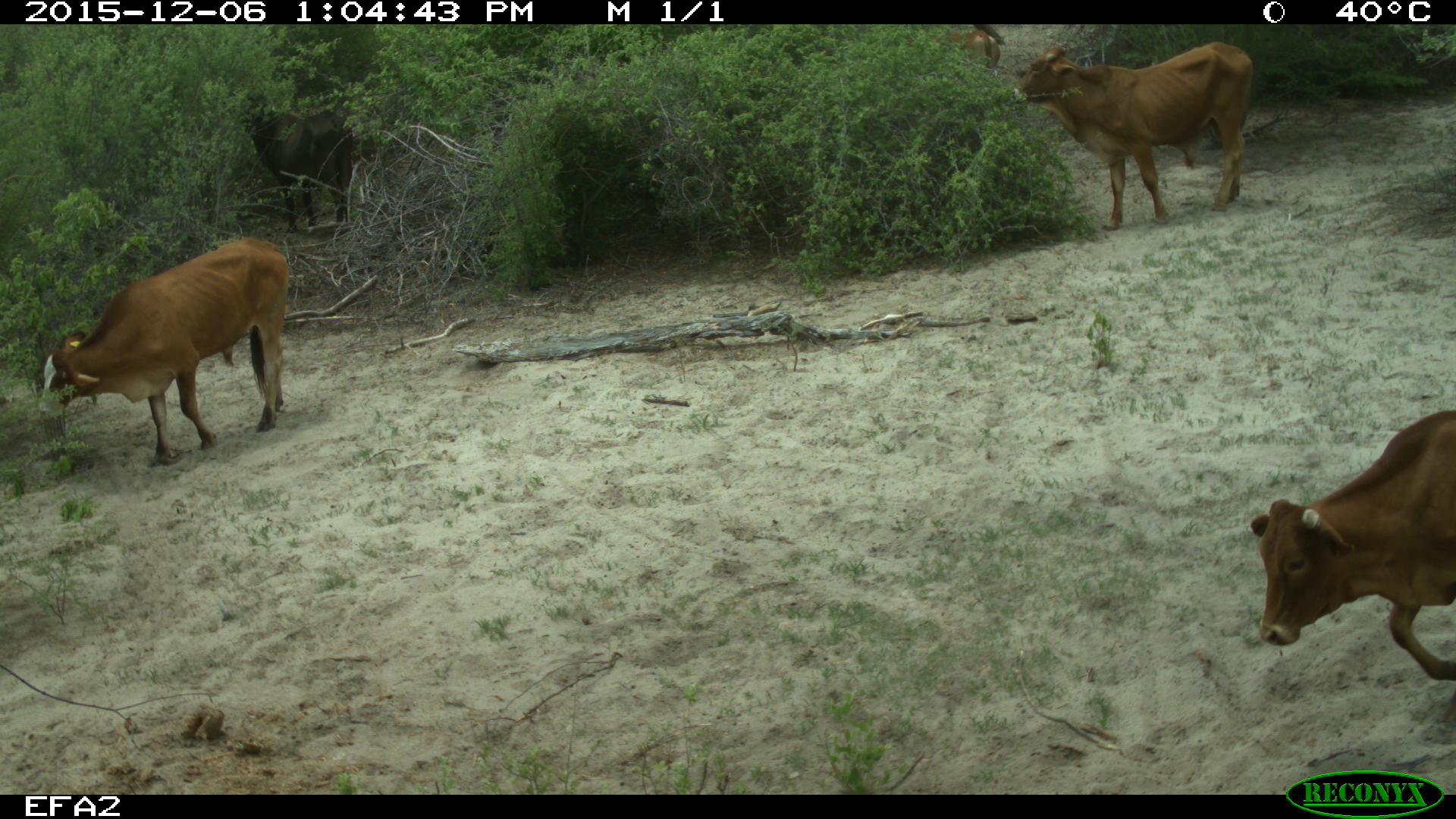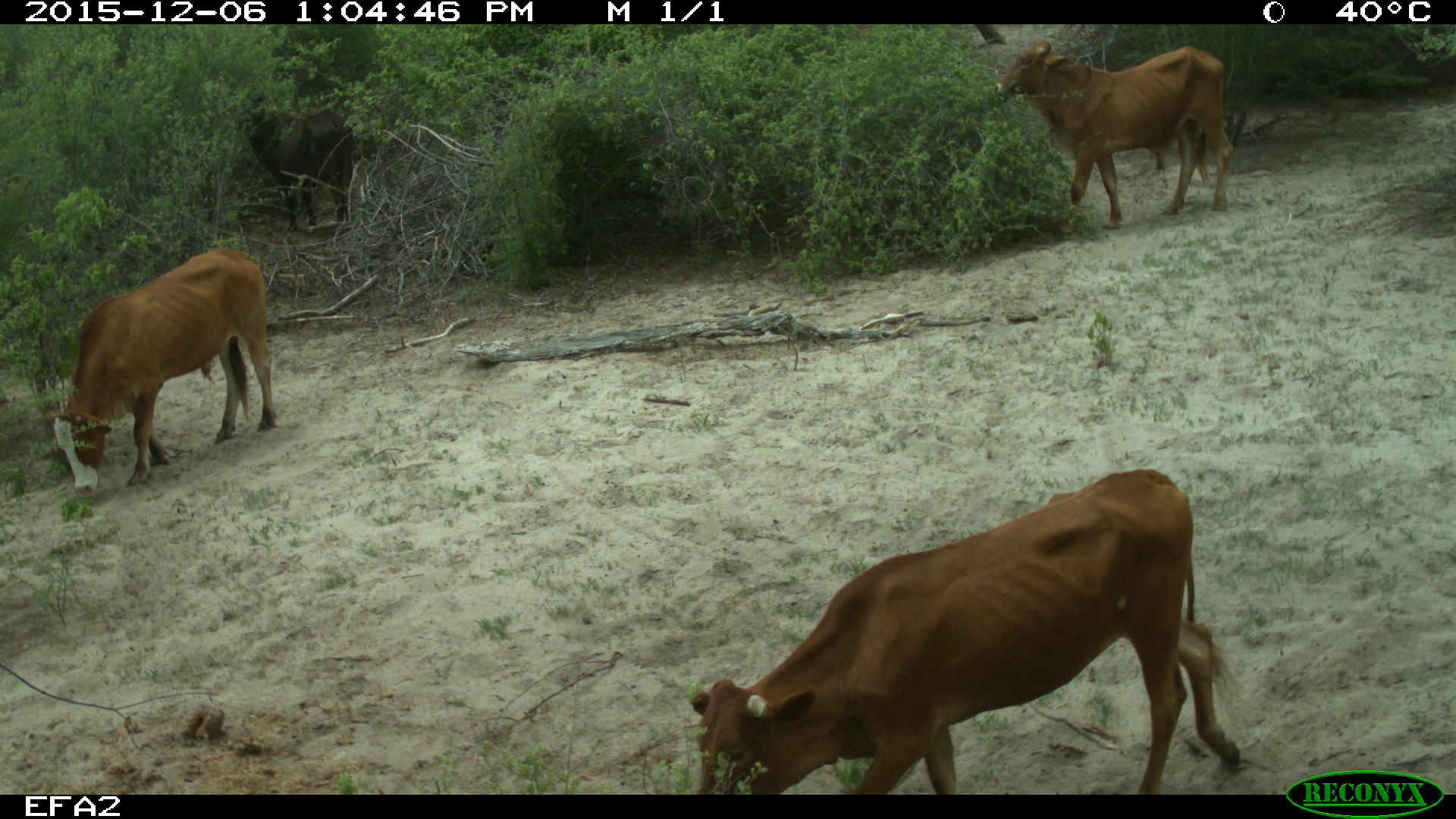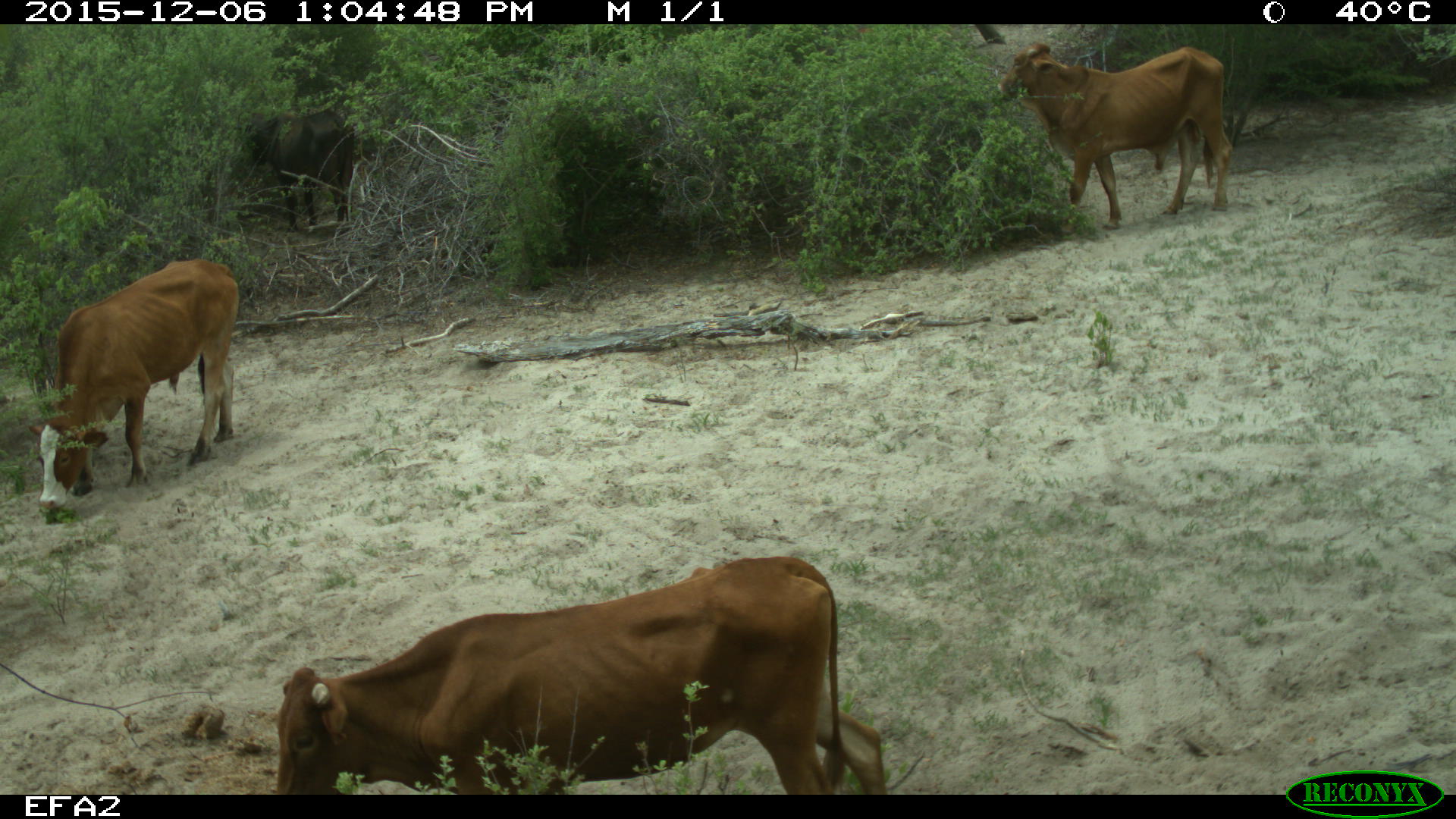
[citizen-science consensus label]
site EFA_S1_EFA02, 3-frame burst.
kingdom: Animalia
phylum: Chordata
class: Mammalia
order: Artiodactyla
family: Bovidae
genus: Bos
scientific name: Bos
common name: cattle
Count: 4.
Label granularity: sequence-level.